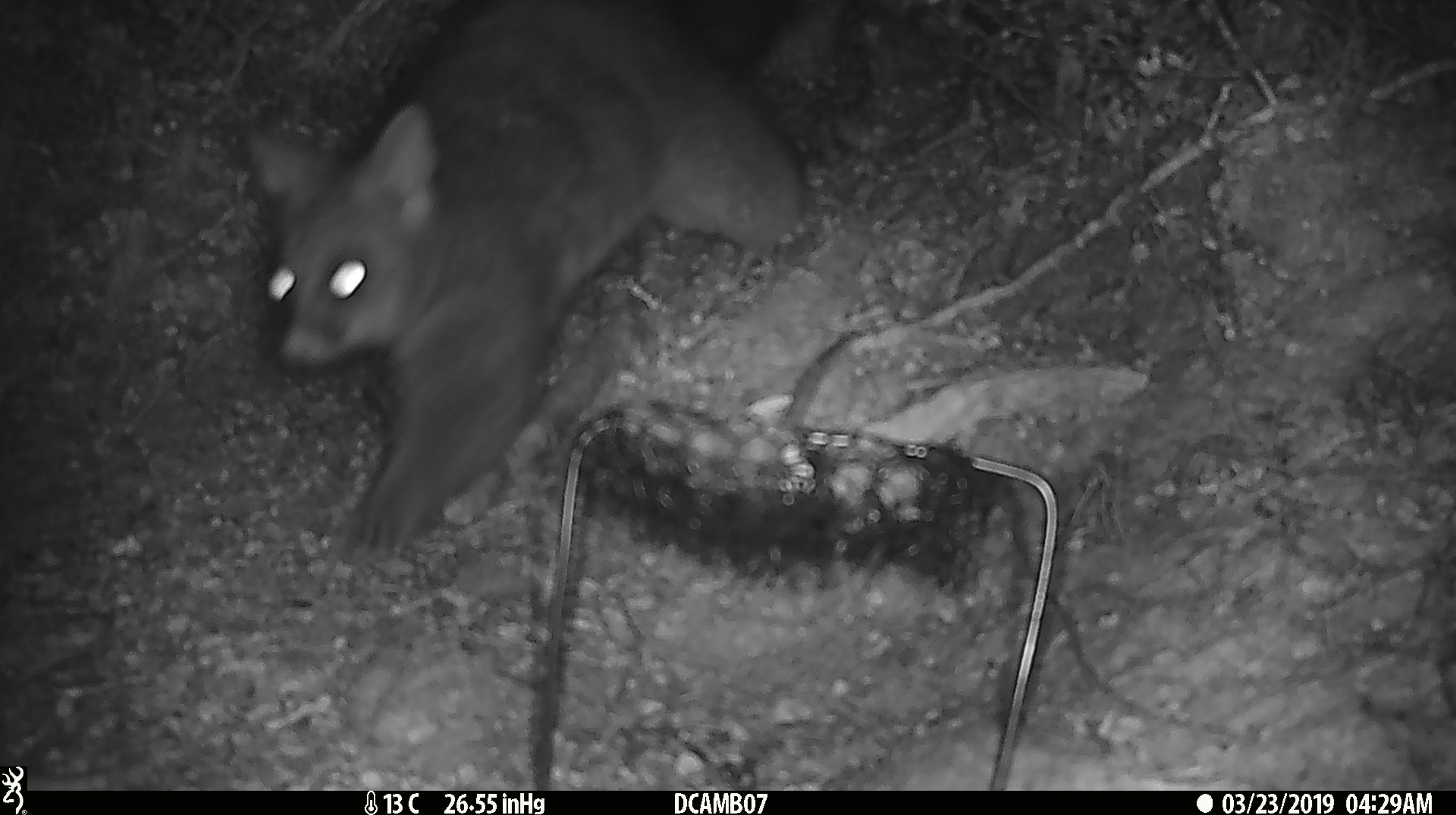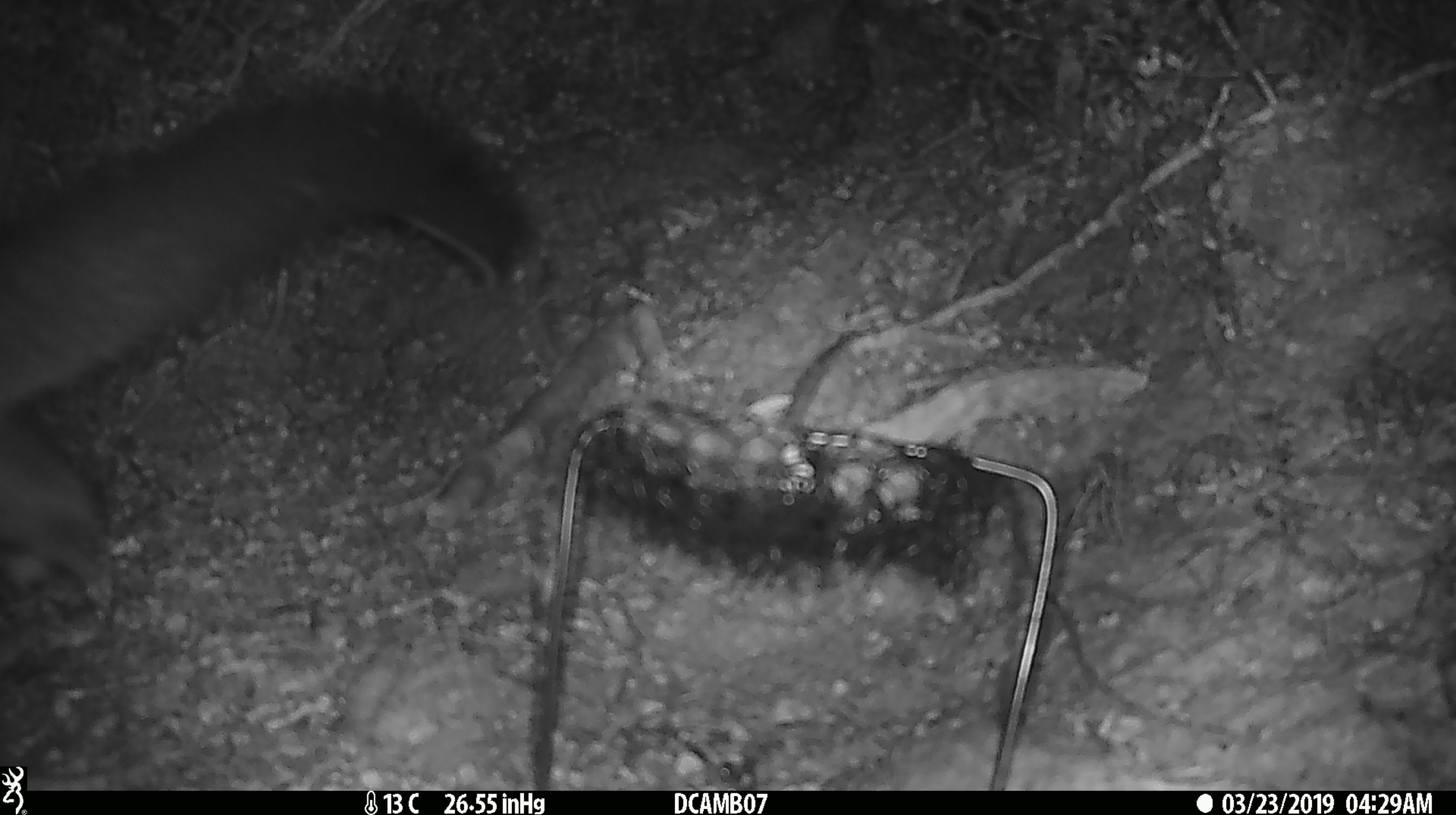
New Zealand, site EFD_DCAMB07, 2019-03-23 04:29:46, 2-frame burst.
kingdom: Animalia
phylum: Chordata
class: Mammalia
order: Diprotodontia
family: Phalangeridae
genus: Trichosurus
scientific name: Trichosurus vulpecula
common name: common brushtail possum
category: possum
Possum (common brushtail possum) (Trichosurus vulpecula).